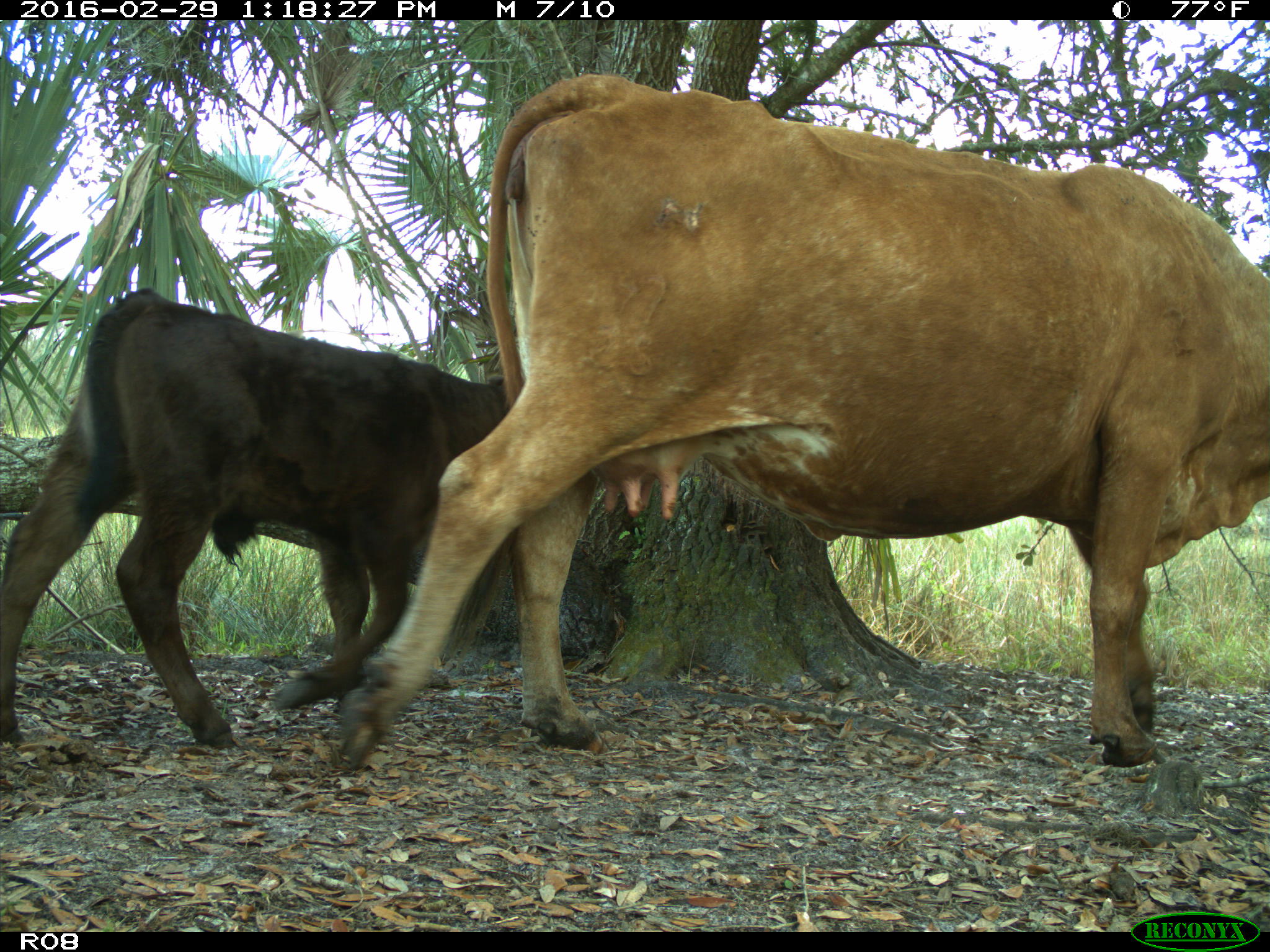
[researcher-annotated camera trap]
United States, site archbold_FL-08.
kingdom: Animalia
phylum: Chordata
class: Mammalia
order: Artiodactyla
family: Bovidae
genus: Bos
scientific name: Bos taurus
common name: domestic cow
Bos taurus (domestic cow).